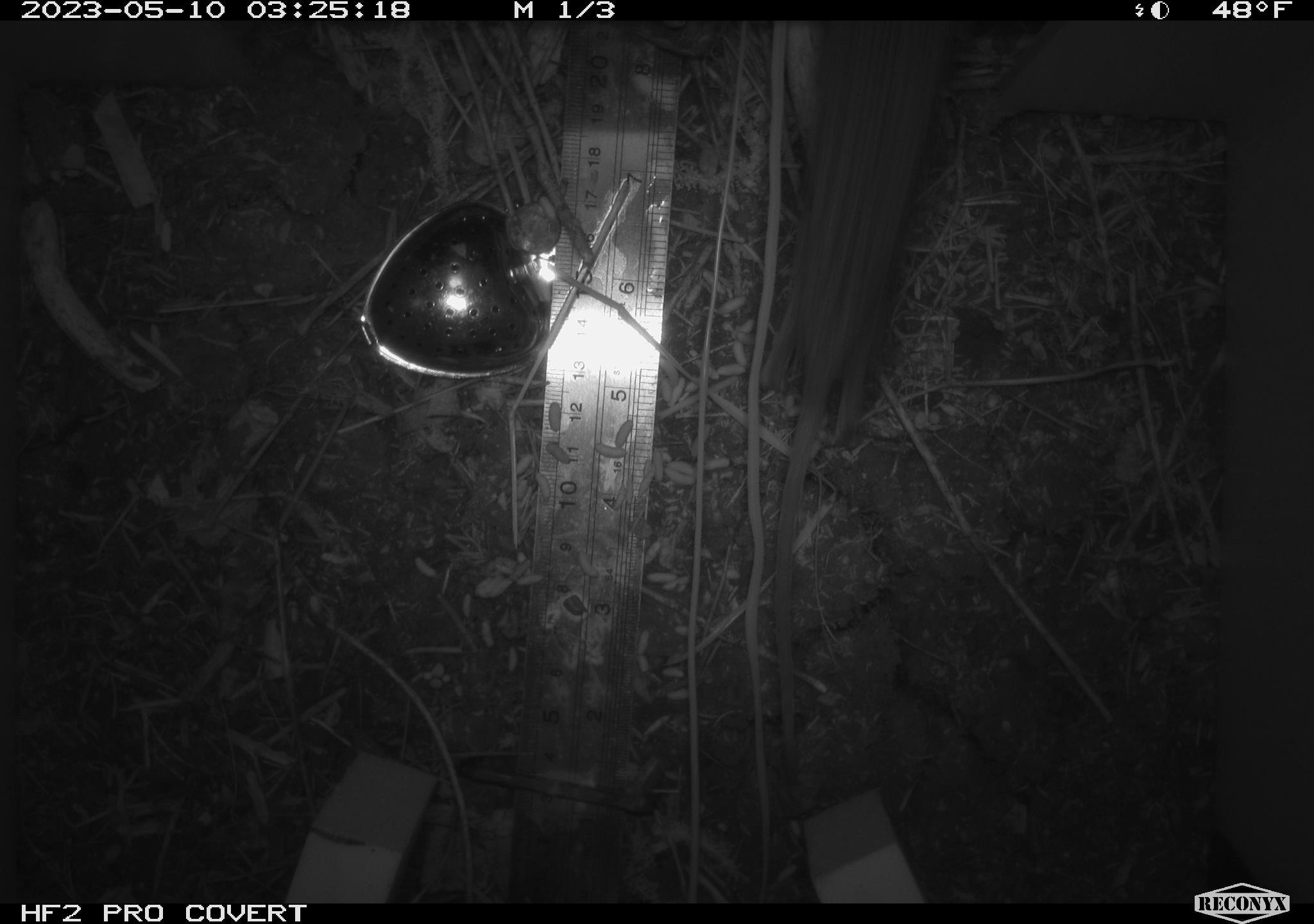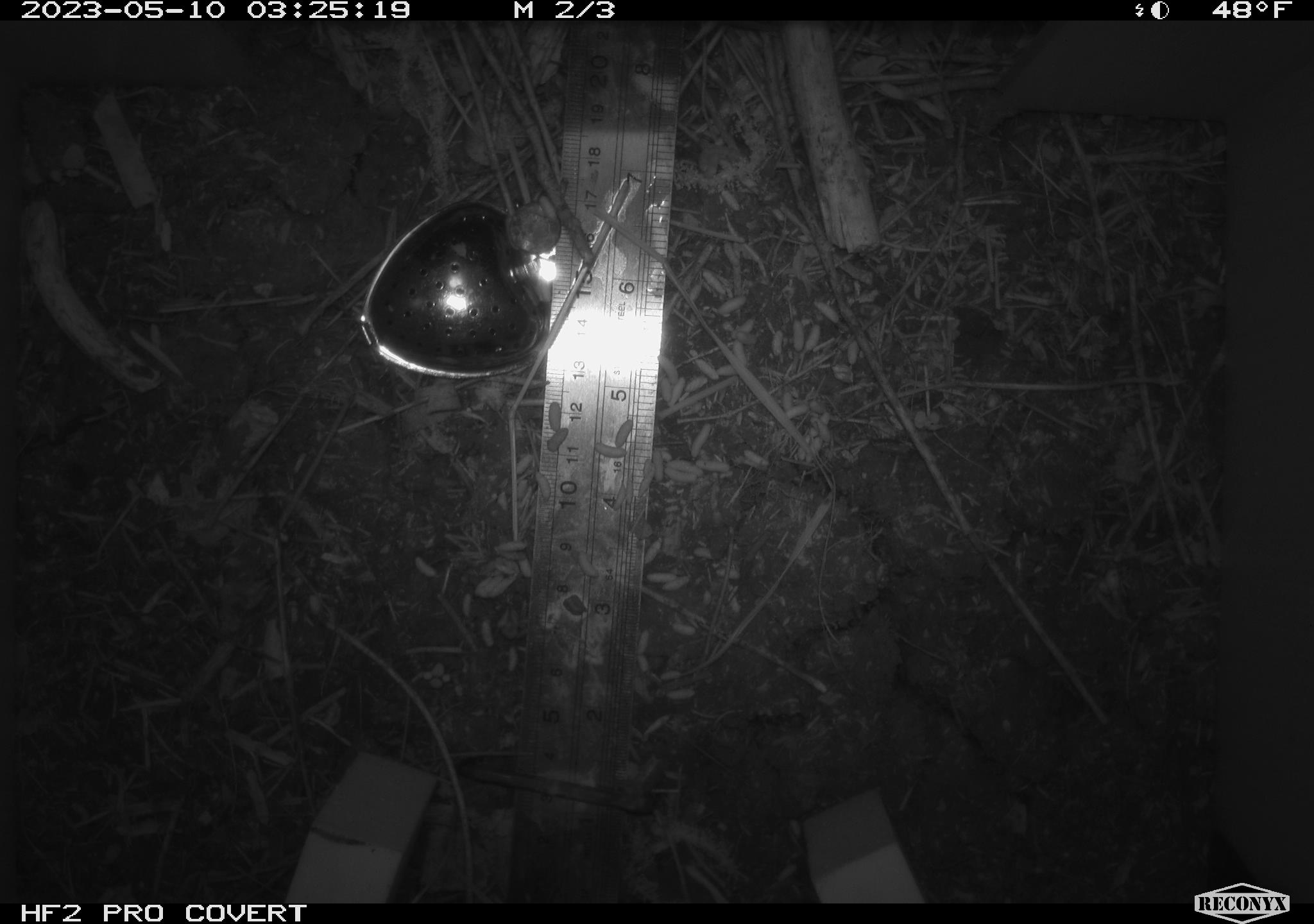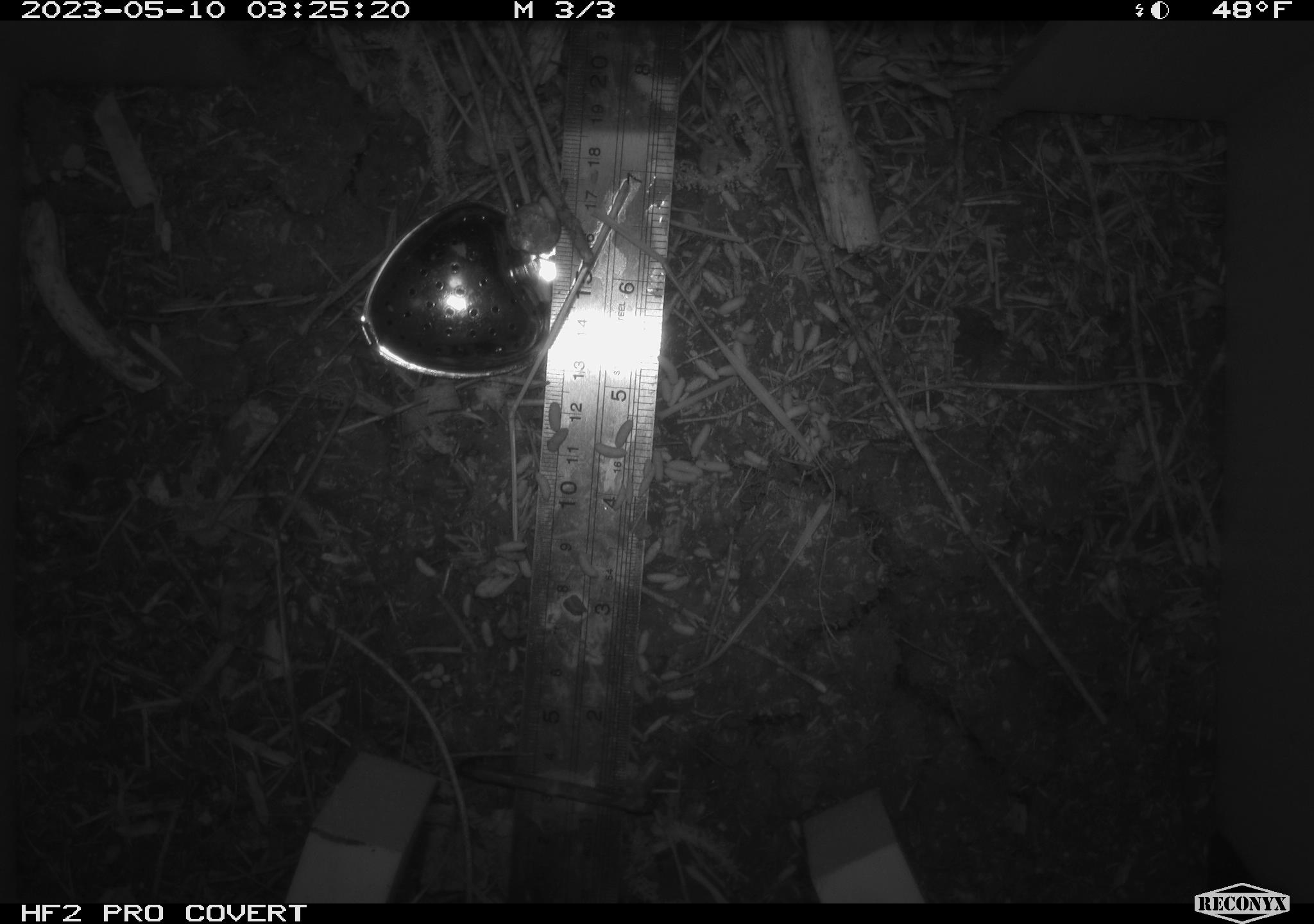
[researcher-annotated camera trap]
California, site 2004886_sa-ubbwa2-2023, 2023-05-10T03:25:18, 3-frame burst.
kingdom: Animalia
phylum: Chordata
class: Mammalia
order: Rodentia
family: Cricetidae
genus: Microtus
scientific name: Microtus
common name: meadow vole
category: microtus species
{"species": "microtus species (meadow vole) (Microtus)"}